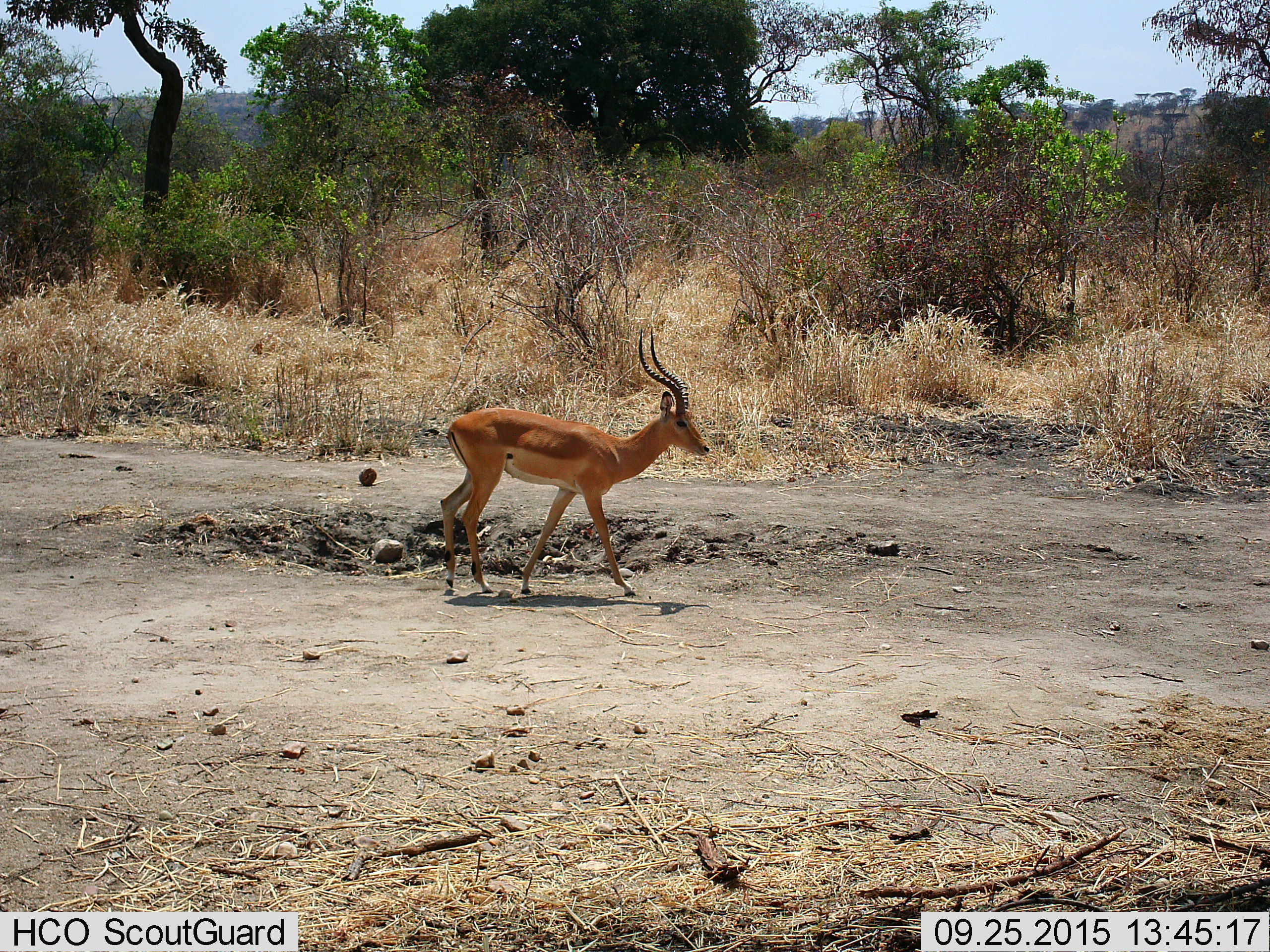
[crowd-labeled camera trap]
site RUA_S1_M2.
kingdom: Animalia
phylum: Chordata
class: Mammalia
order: Artiodactyla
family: Bovidae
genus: Aepyceros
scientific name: Aepyceros melampus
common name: impala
Impala (Aepyceros melampus), count 1. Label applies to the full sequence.